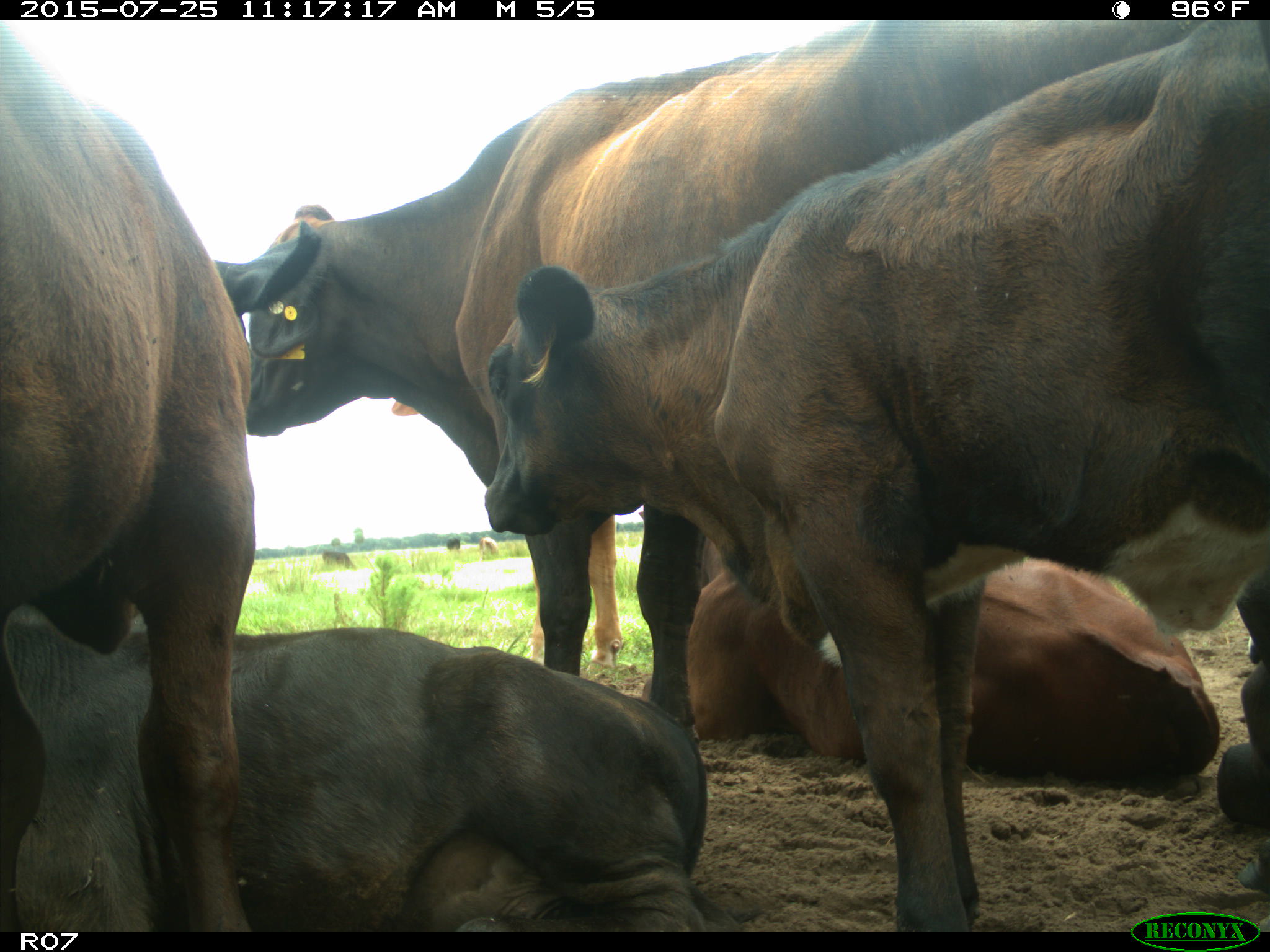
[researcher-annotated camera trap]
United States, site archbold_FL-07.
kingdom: Animalia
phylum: Chordata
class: Mammalia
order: Artiodactyla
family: Bovidae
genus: Bos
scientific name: Bos taurus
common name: domestic cow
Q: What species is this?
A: Bos taurus (domestic cow).